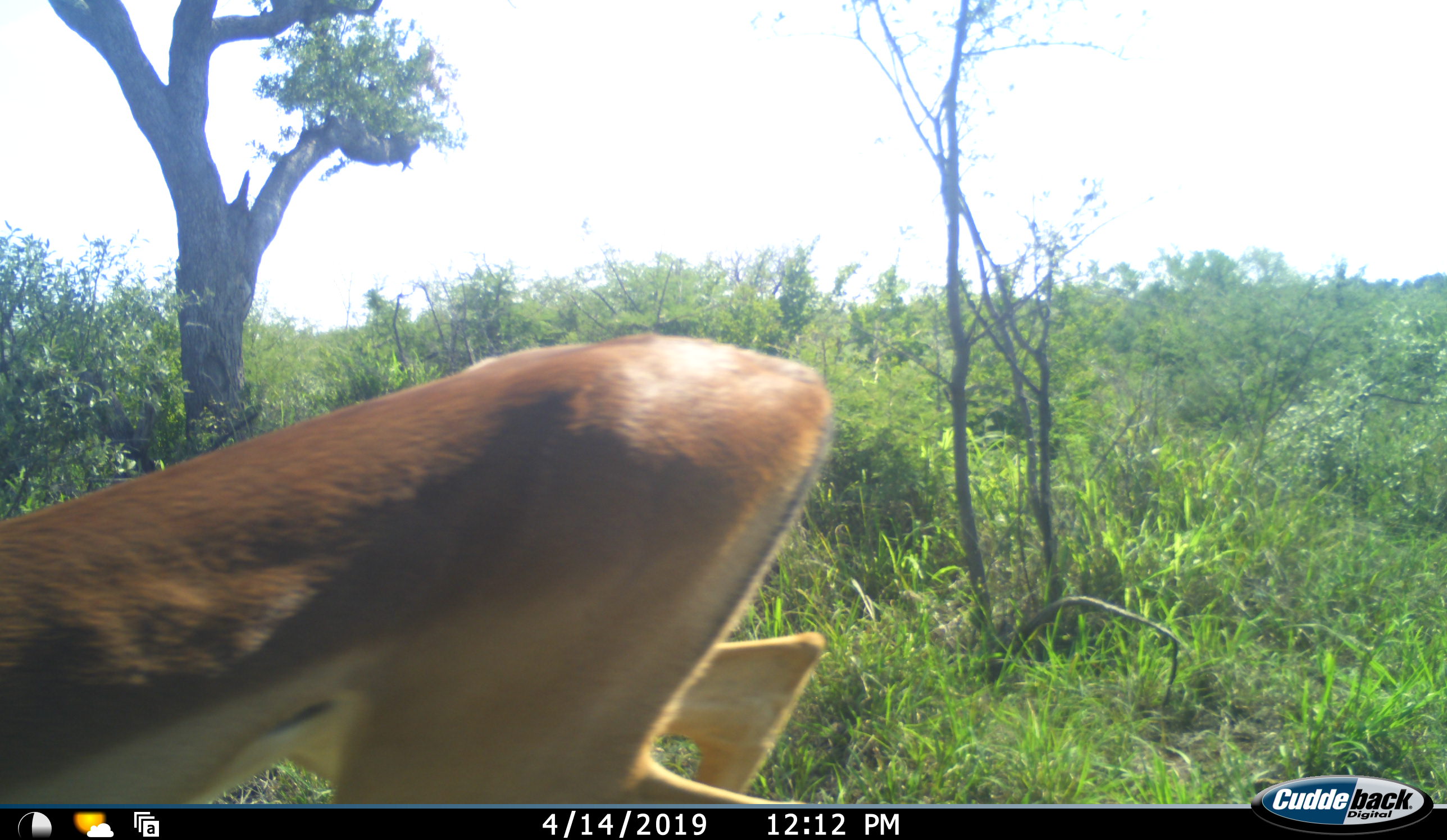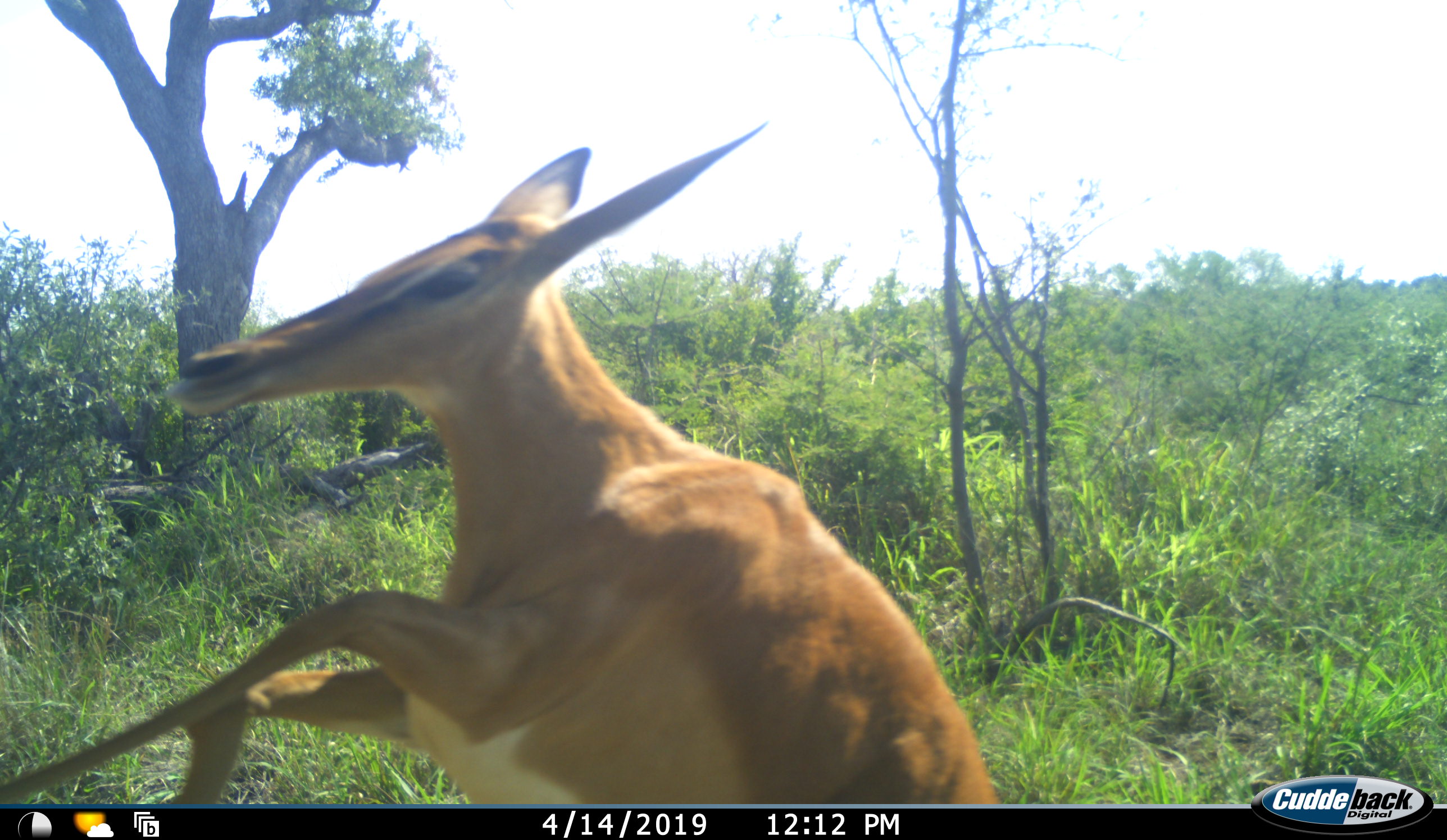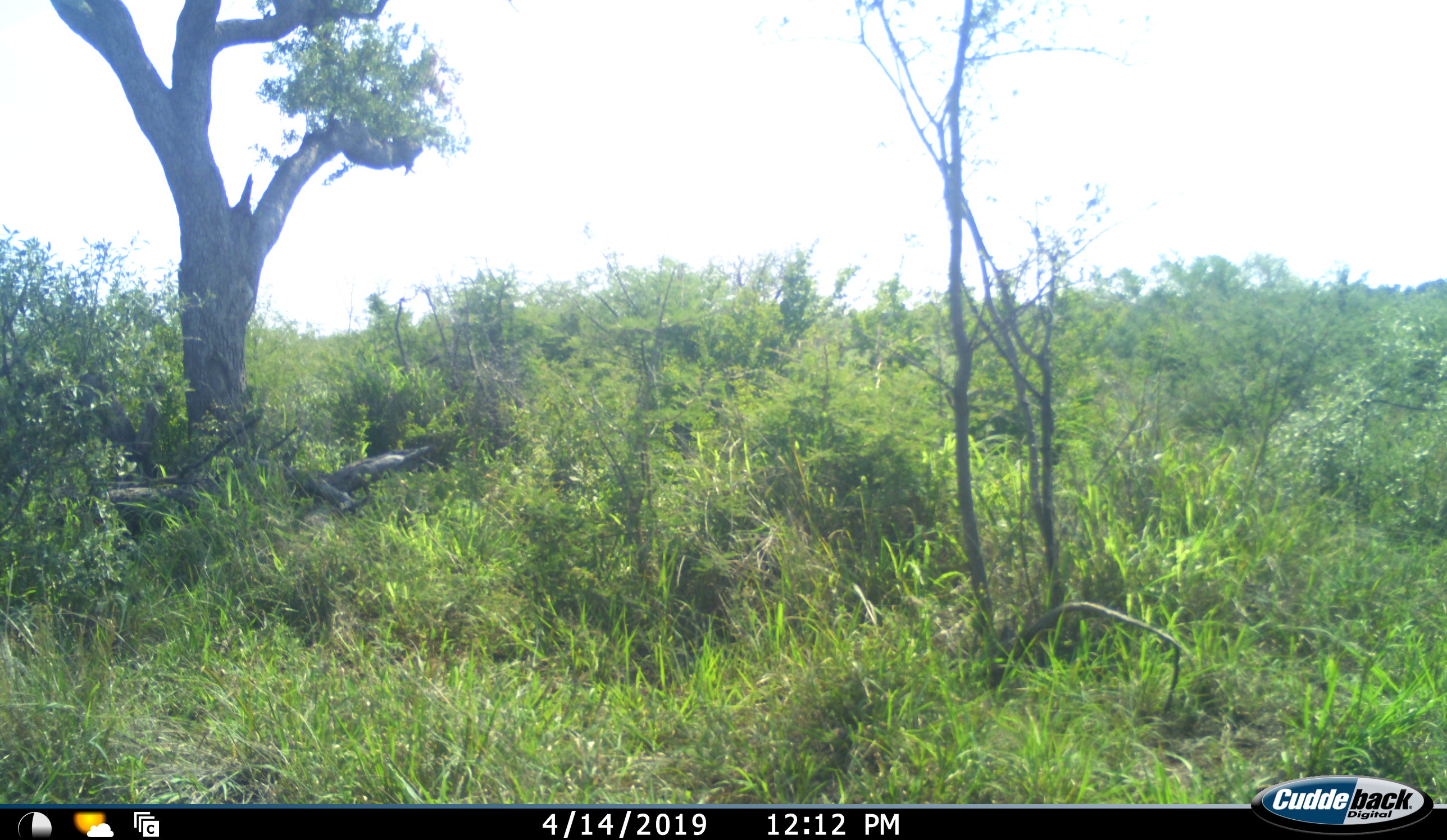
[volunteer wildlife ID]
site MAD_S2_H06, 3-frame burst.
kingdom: Animalia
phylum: Chordata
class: Mammalia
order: Artiodactyla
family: Bovidae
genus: Aepyceros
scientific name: Aepyceros melampus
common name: impala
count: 1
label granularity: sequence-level